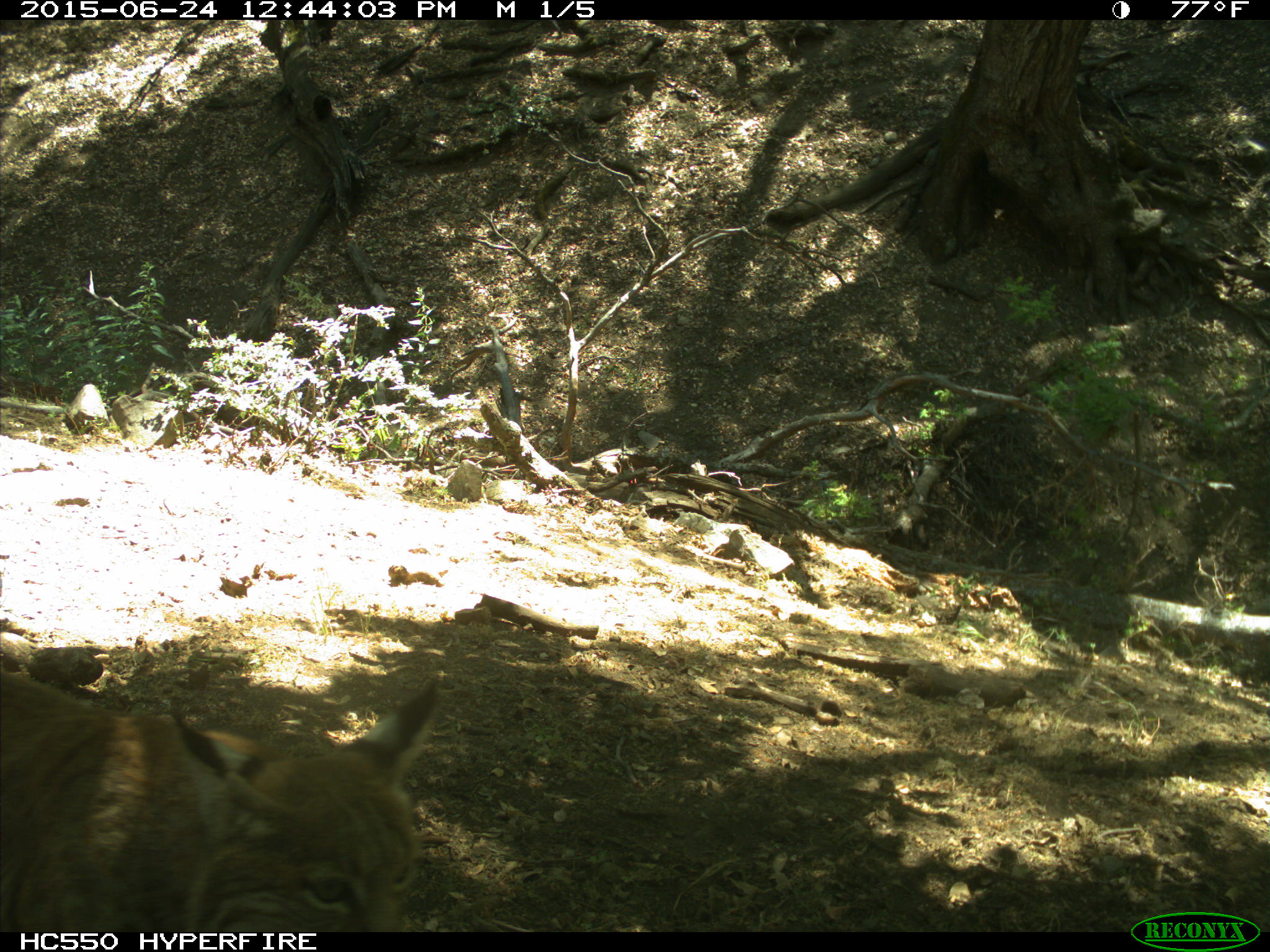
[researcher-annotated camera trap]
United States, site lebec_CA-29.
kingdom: Animalia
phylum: Chordata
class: Mammalia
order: Carnivora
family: Felidae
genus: Lynx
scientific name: Lynx rufus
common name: bobcat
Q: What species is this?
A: Lynx rufus (bobcat).